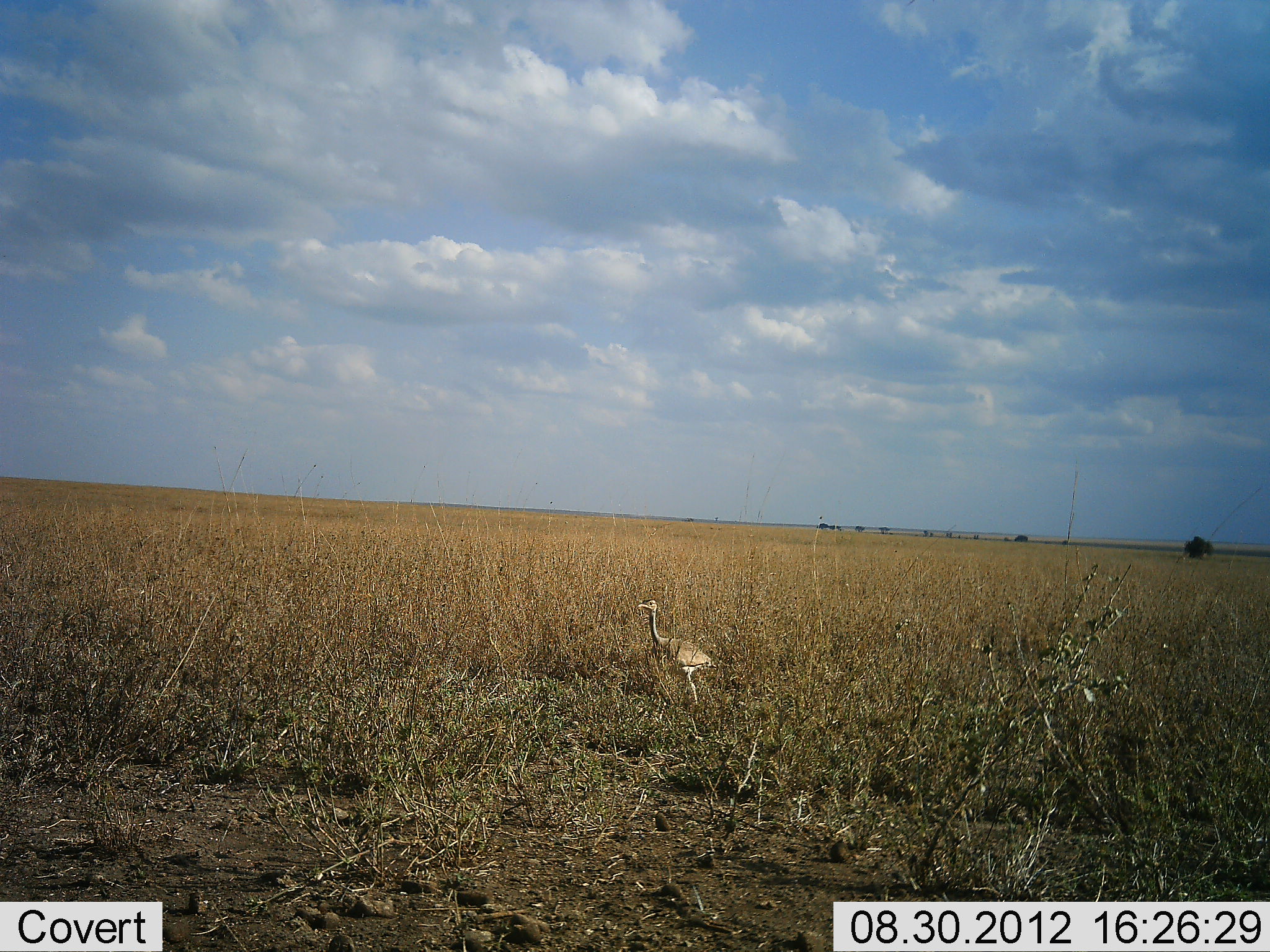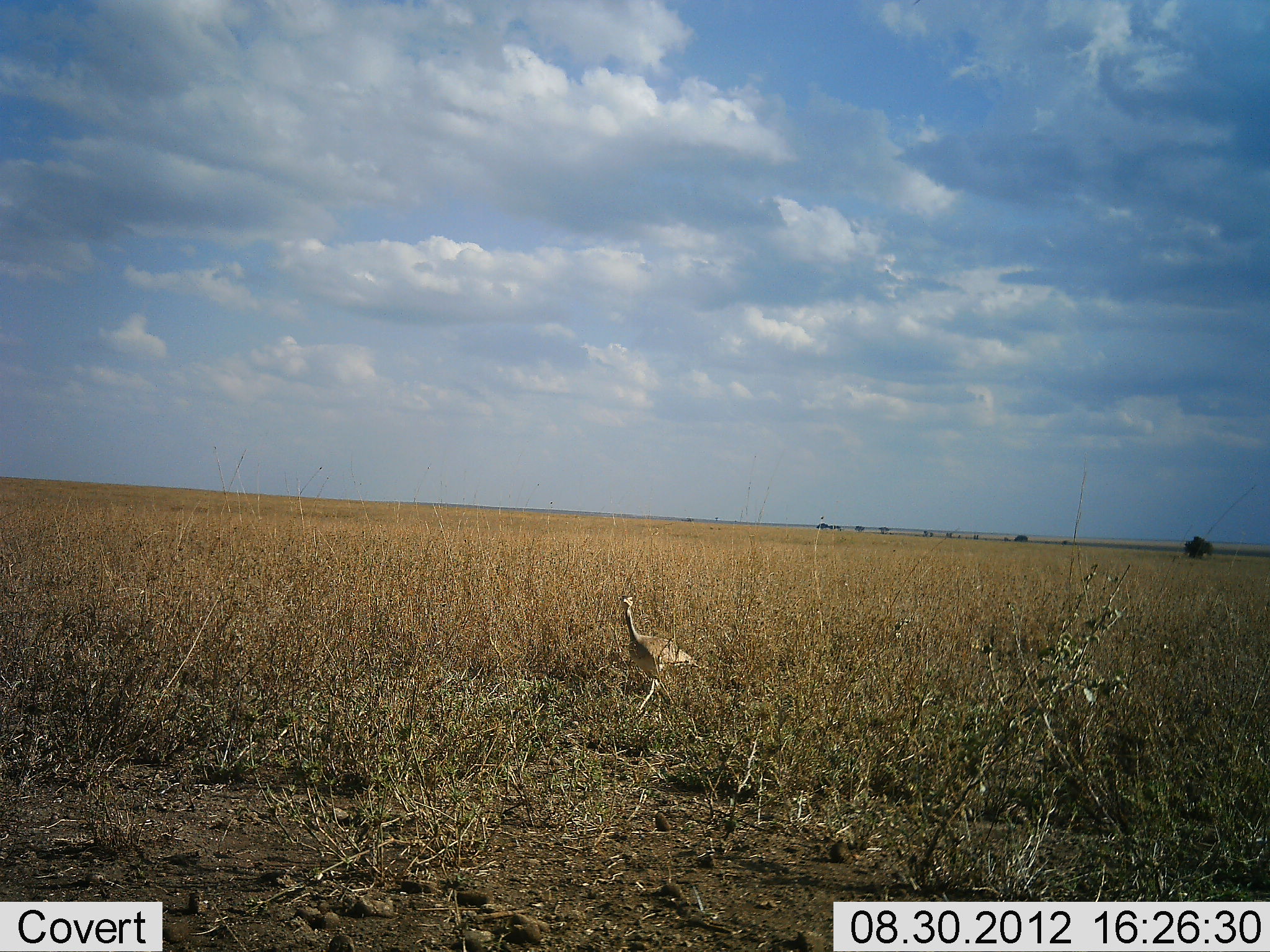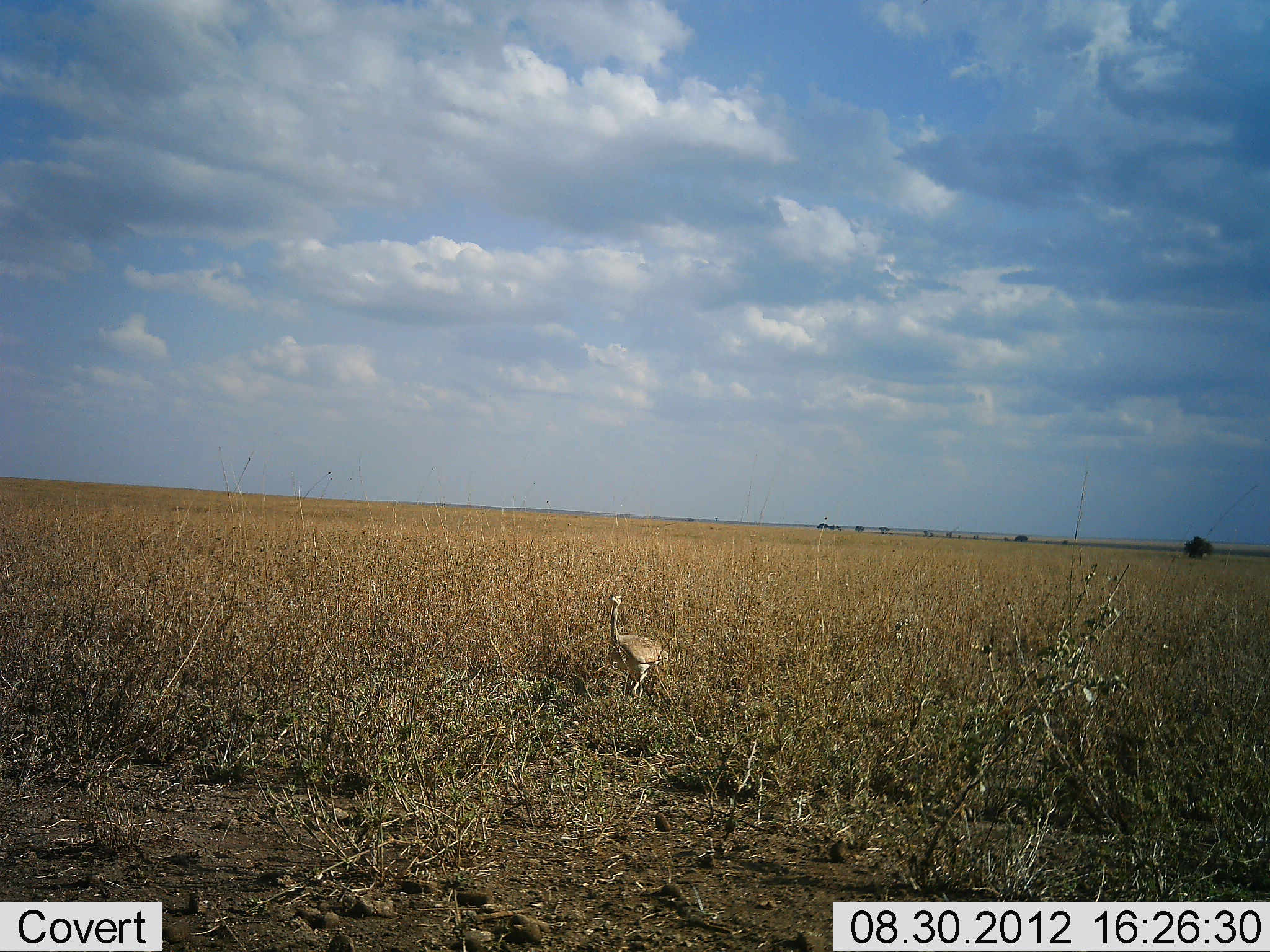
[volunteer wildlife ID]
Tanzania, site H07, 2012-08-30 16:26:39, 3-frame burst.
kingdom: Animalia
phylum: Chordata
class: Aves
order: Otidiformes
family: Otididae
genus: Ardeotis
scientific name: Ardeotis kori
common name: kori bustard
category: koribustard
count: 1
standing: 0%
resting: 0%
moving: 100%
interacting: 0%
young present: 0%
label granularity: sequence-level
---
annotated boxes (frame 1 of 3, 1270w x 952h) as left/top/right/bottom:
animal: 637/599/717/712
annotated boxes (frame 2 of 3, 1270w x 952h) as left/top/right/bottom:
animal: 619/596/702/721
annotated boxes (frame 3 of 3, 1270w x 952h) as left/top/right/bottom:
animal: 607/594/670/714